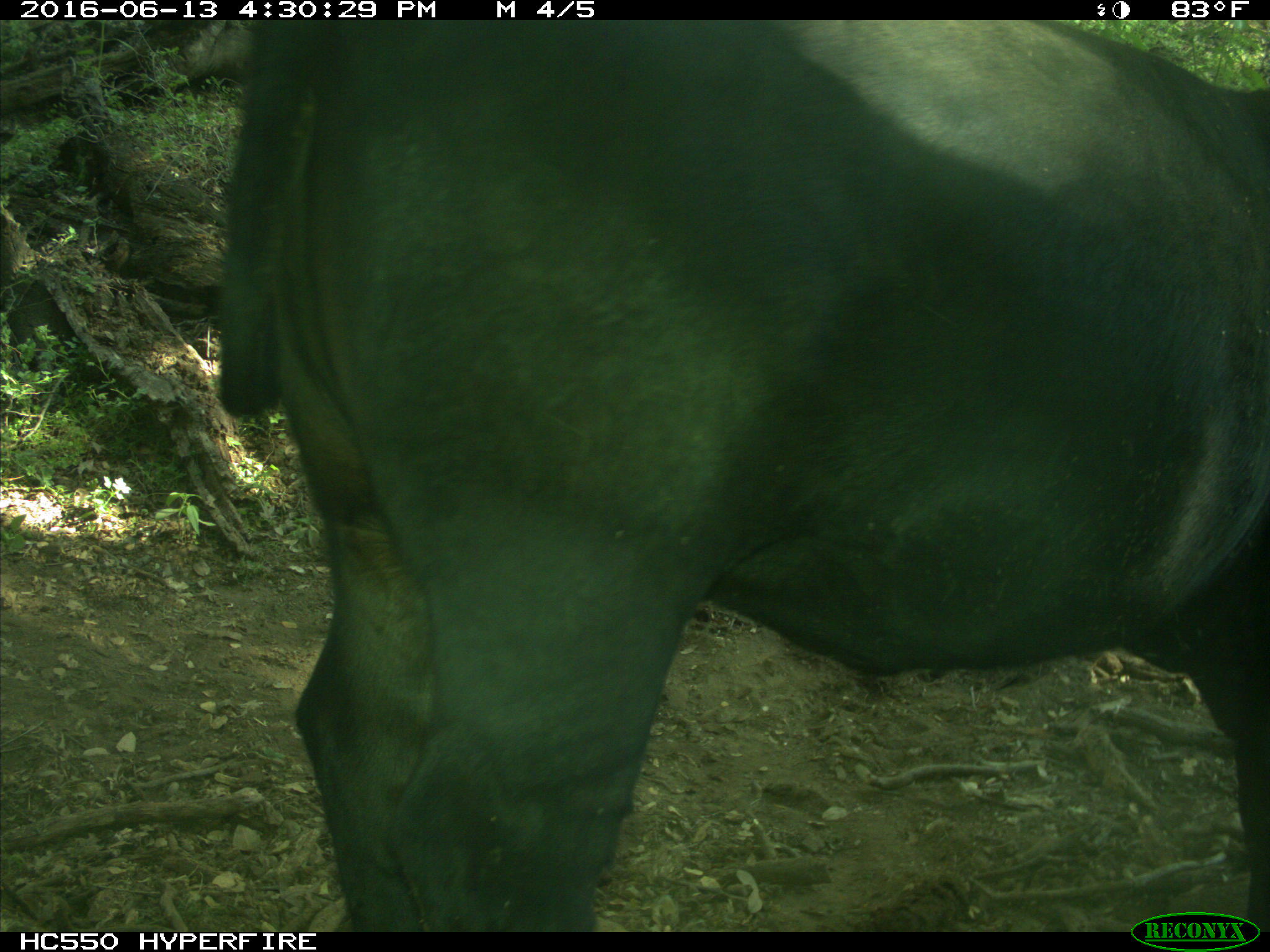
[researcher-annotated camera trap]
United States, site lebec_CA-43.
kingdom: Animalia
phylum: Chordata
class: Mammalia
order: Artiodactyla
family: Bovidae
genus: Bos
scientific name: Bos taurus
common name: domestic cow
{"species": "Bos taurus (domestic cow)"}